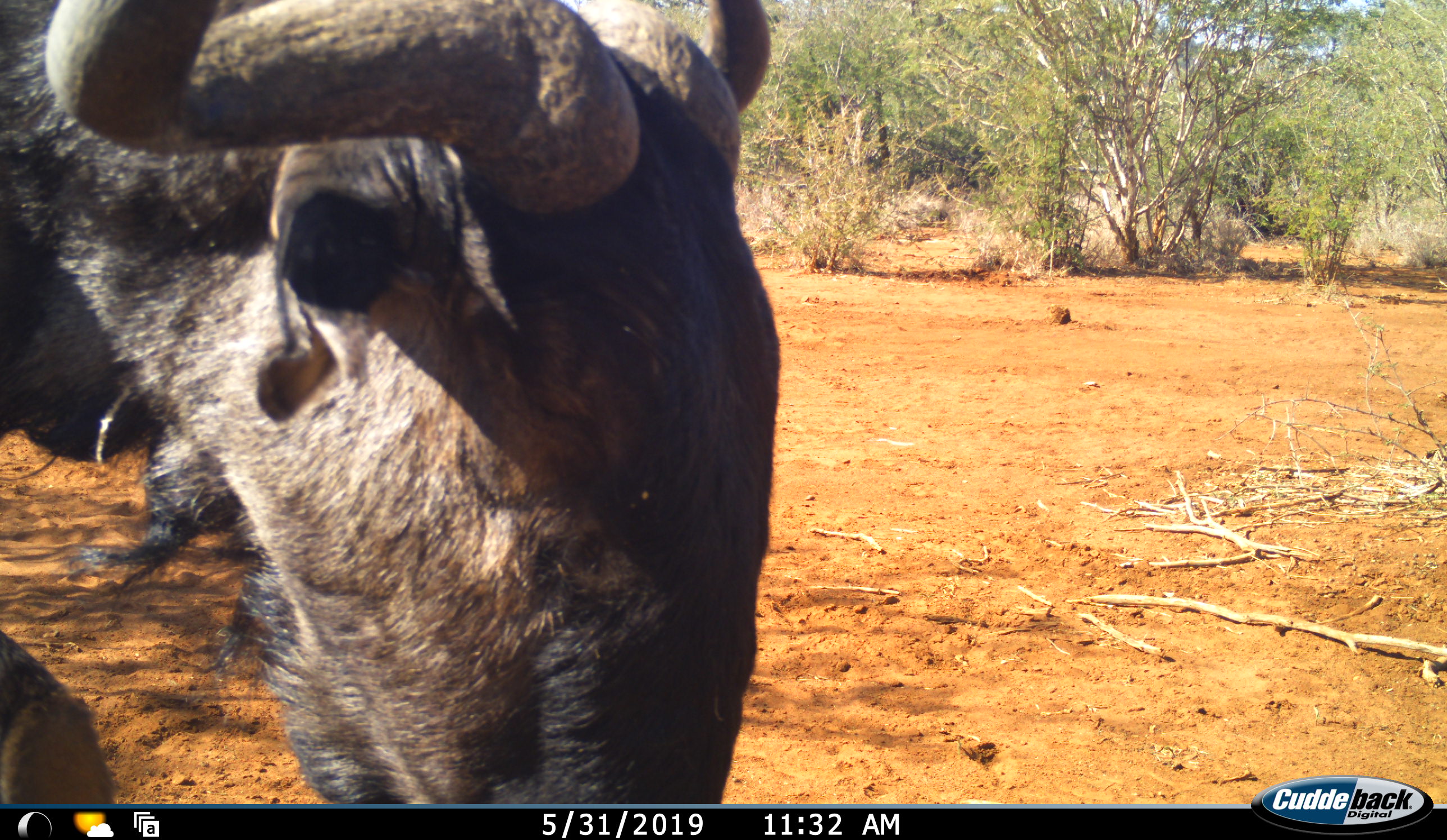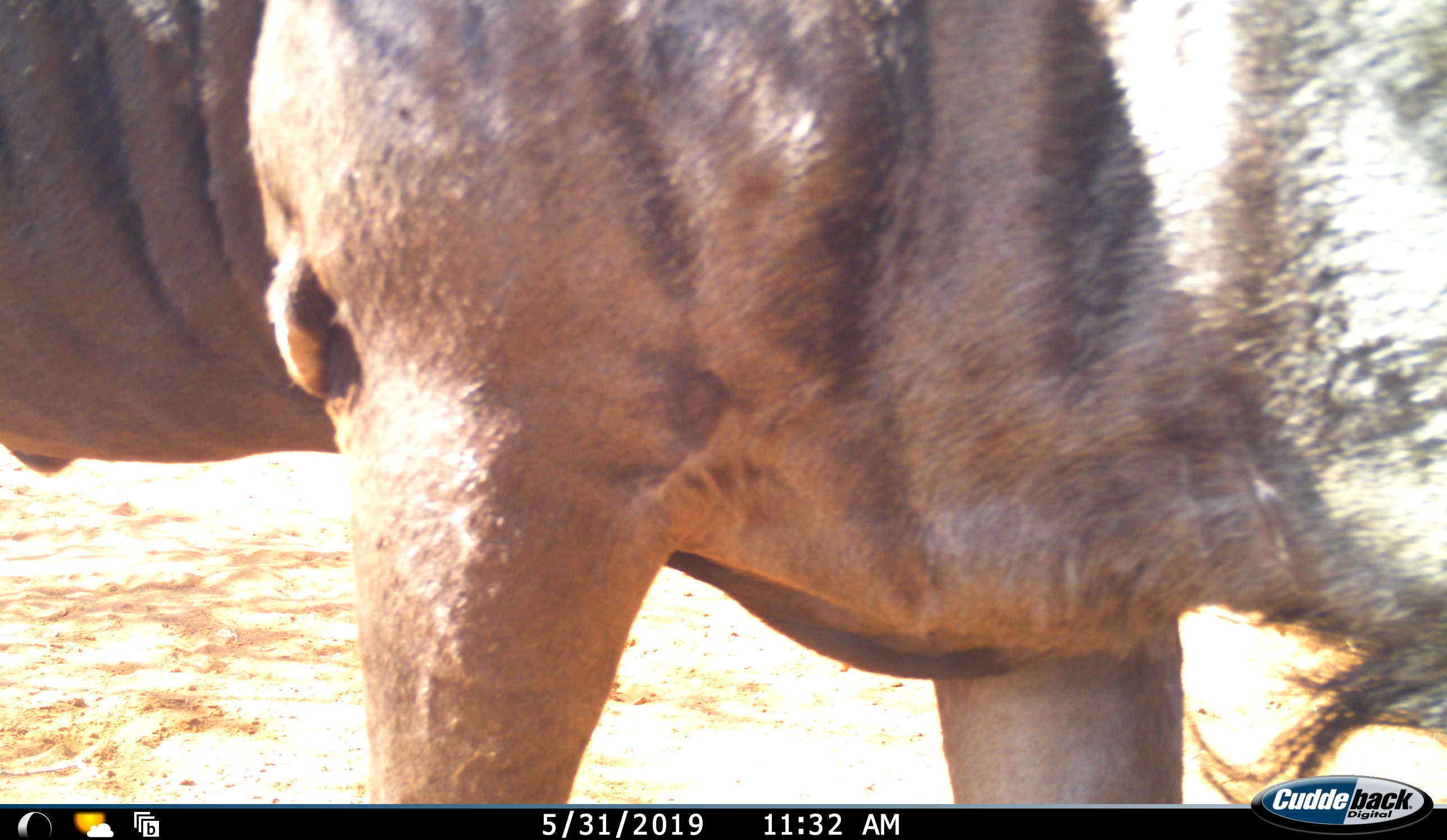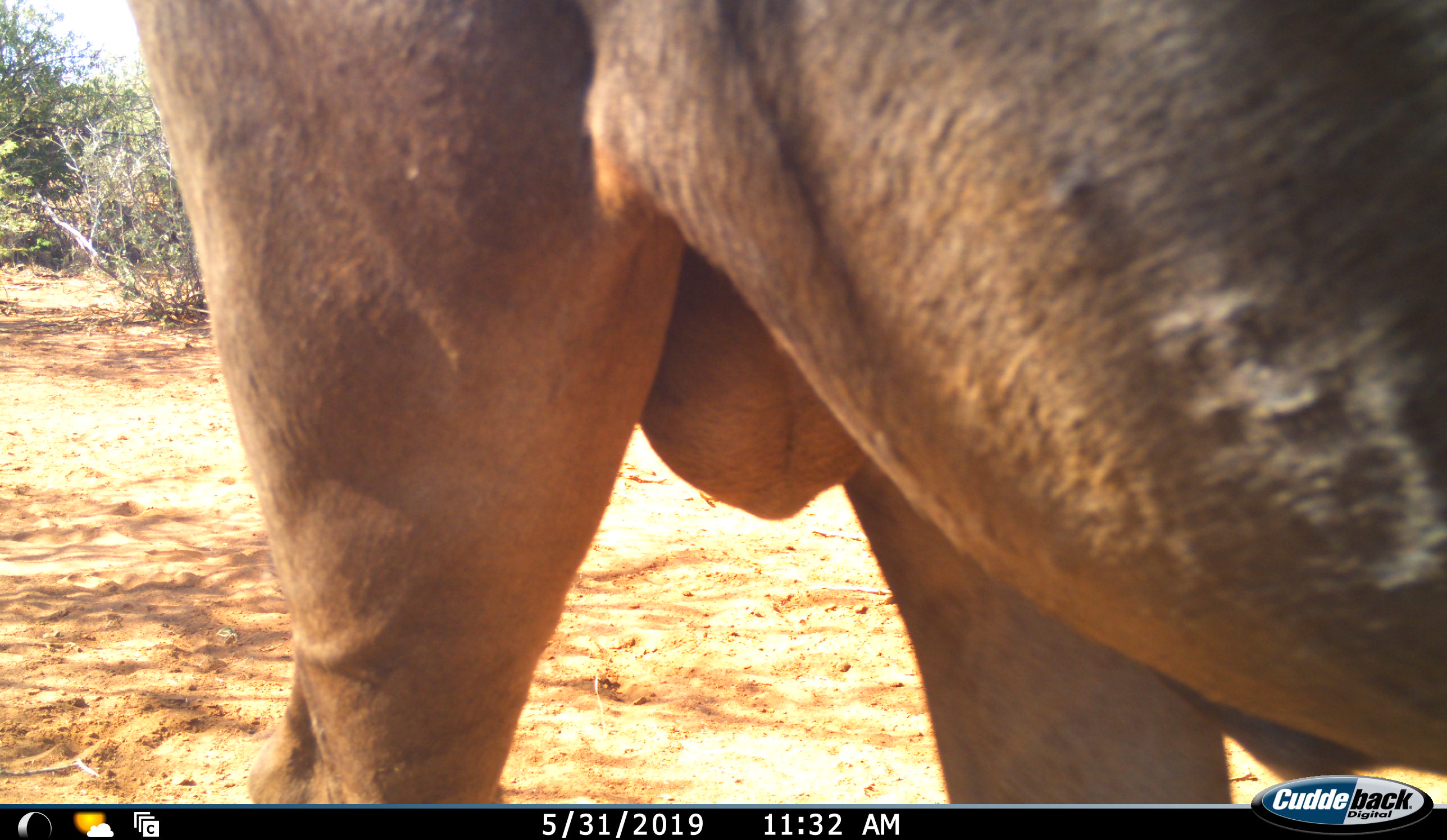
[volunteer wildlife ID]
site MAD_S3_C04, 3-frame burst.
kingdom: Animalia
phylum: Chordata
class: Mammalia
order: Artiodactyla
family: Bovidae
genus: Connochaetes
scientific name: Connochaetes taurinus taurinus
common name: blue wildebeest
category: wildebeestblue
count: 1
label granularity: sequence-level